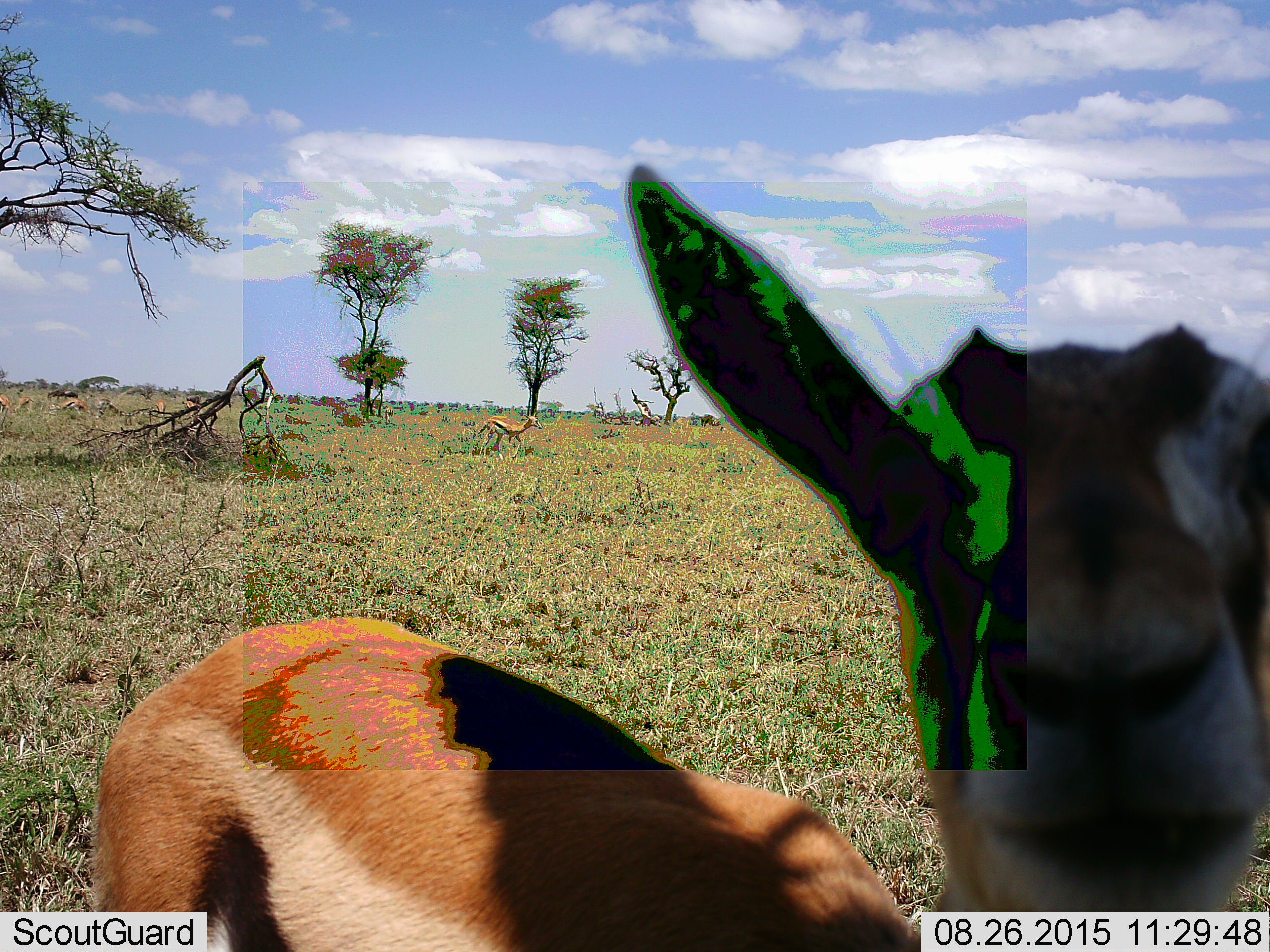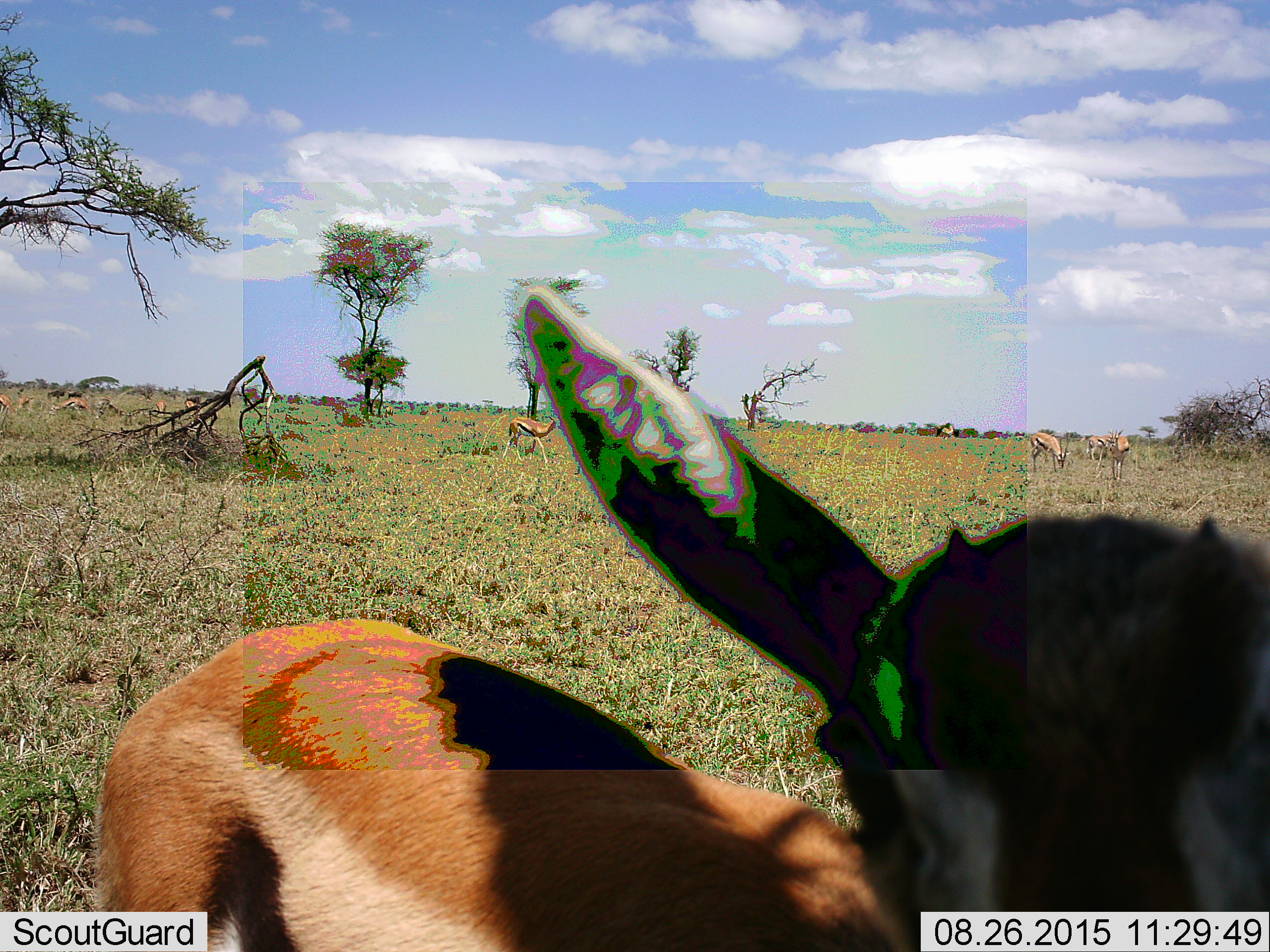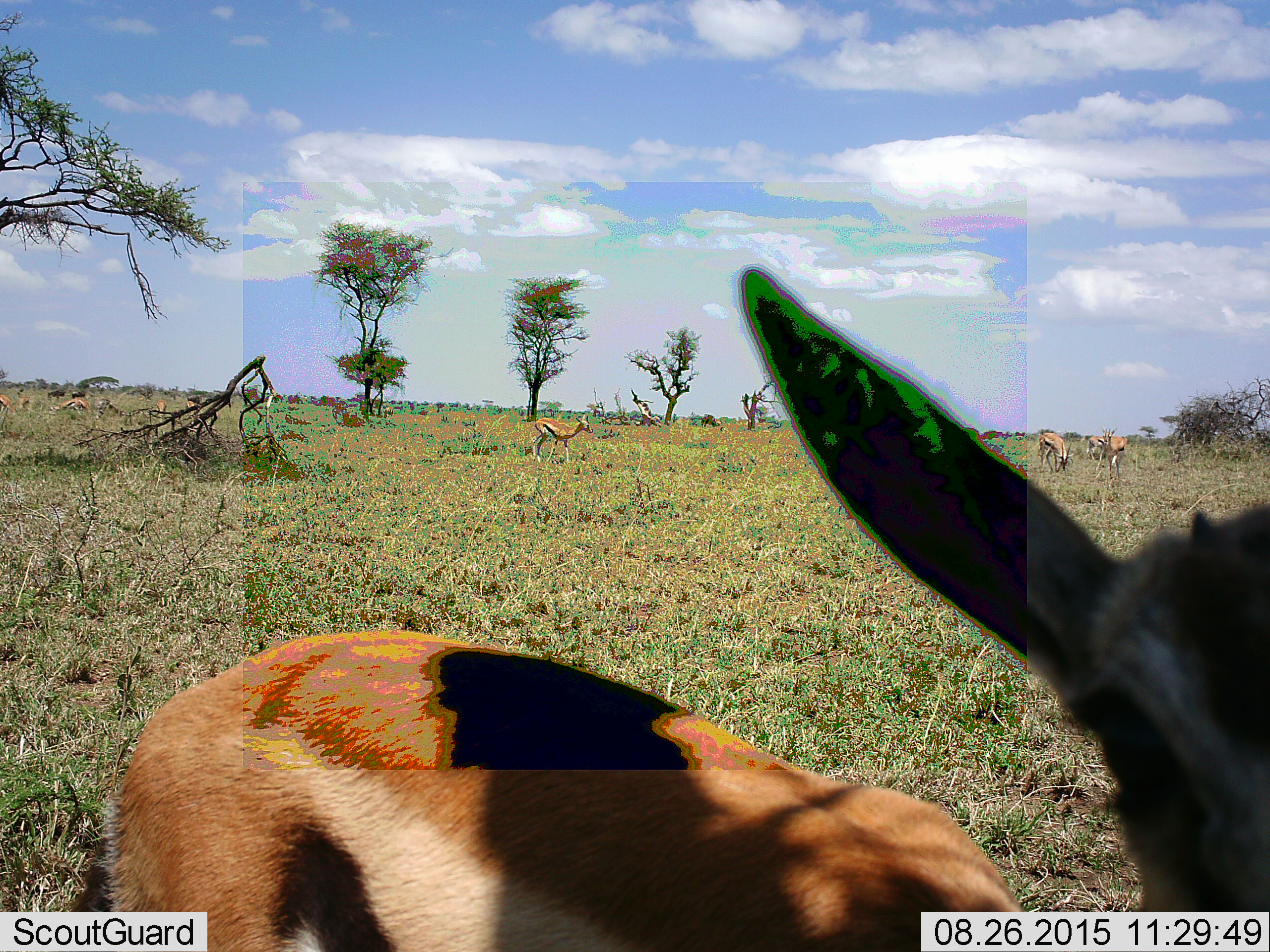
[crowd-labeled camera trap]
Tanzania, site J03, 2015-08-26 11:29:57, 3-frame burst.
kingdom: Animalia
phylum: Chordata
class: Mammalia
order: Artiodactyla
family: Bovidae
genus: Eudorcas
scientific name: Eudorcas thomsonii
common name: thomson's gazelle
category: gazellethomsons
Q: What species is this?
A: Gazellethomsons (thomson's gazelle) (Eudorcas thomsonii).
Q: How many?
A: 6.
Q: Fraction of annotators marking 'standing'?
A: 100%.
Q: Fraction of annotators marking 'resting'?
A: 0%.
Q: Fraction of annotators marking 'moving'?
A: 44%.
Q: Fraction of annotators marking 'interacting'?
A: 11%.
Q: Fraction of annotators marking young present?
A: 0%.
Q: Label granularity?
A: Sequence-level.